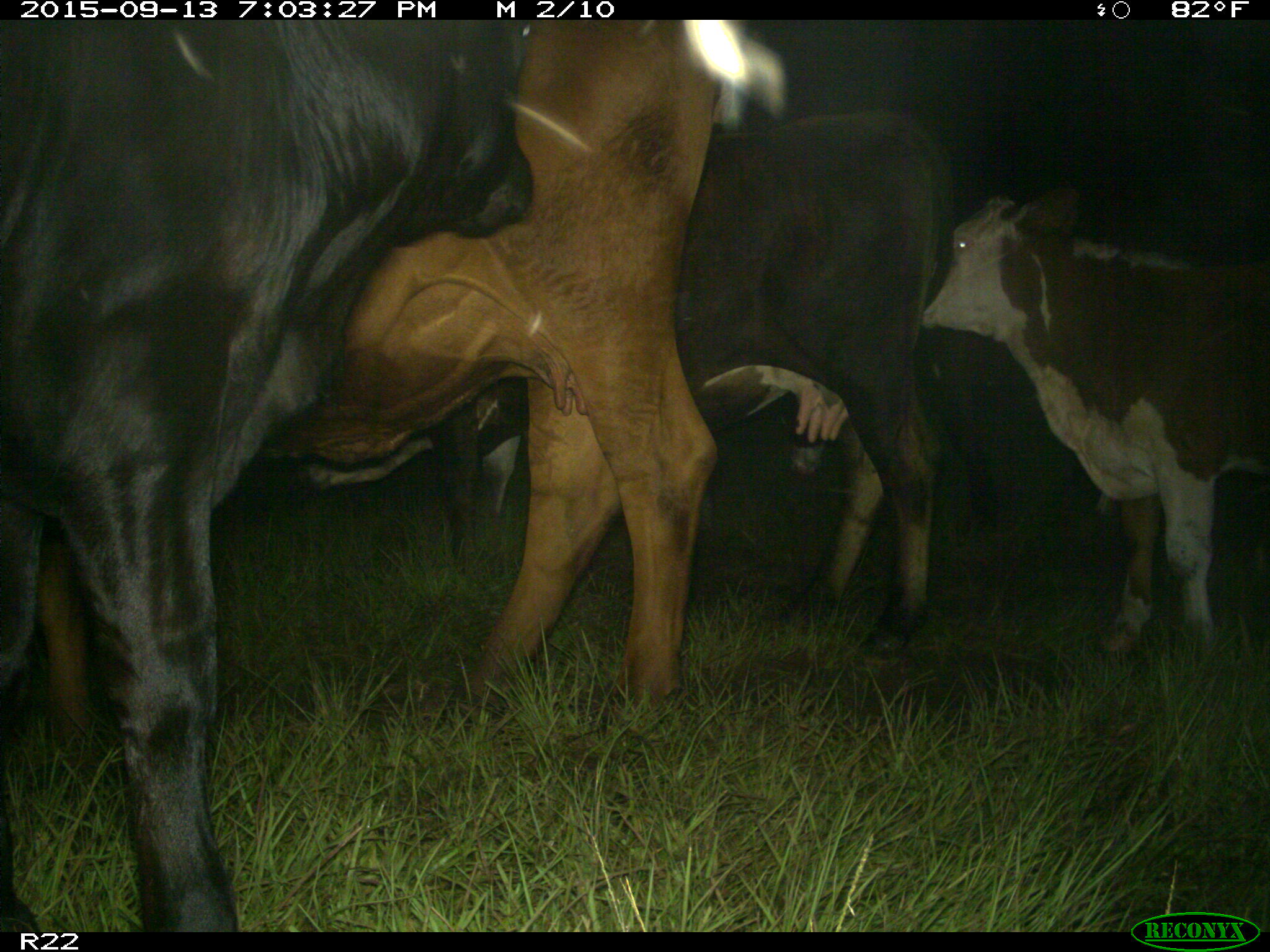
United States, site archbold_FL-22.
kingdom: Animalia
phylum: Chordata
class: Mammalia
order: Artiodactyla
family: Bovidae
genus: Bos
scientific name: Bos taurus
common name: domestic cow